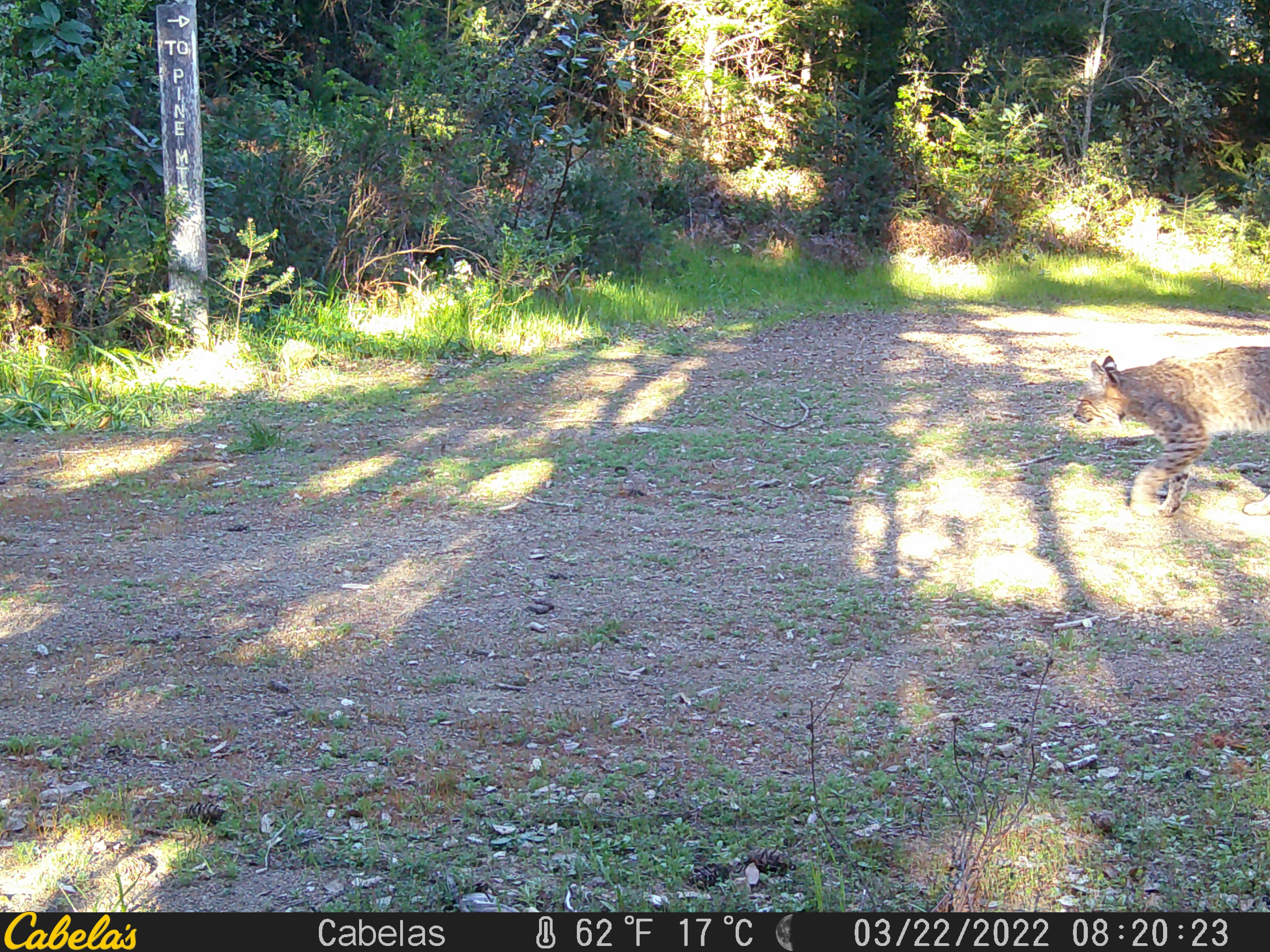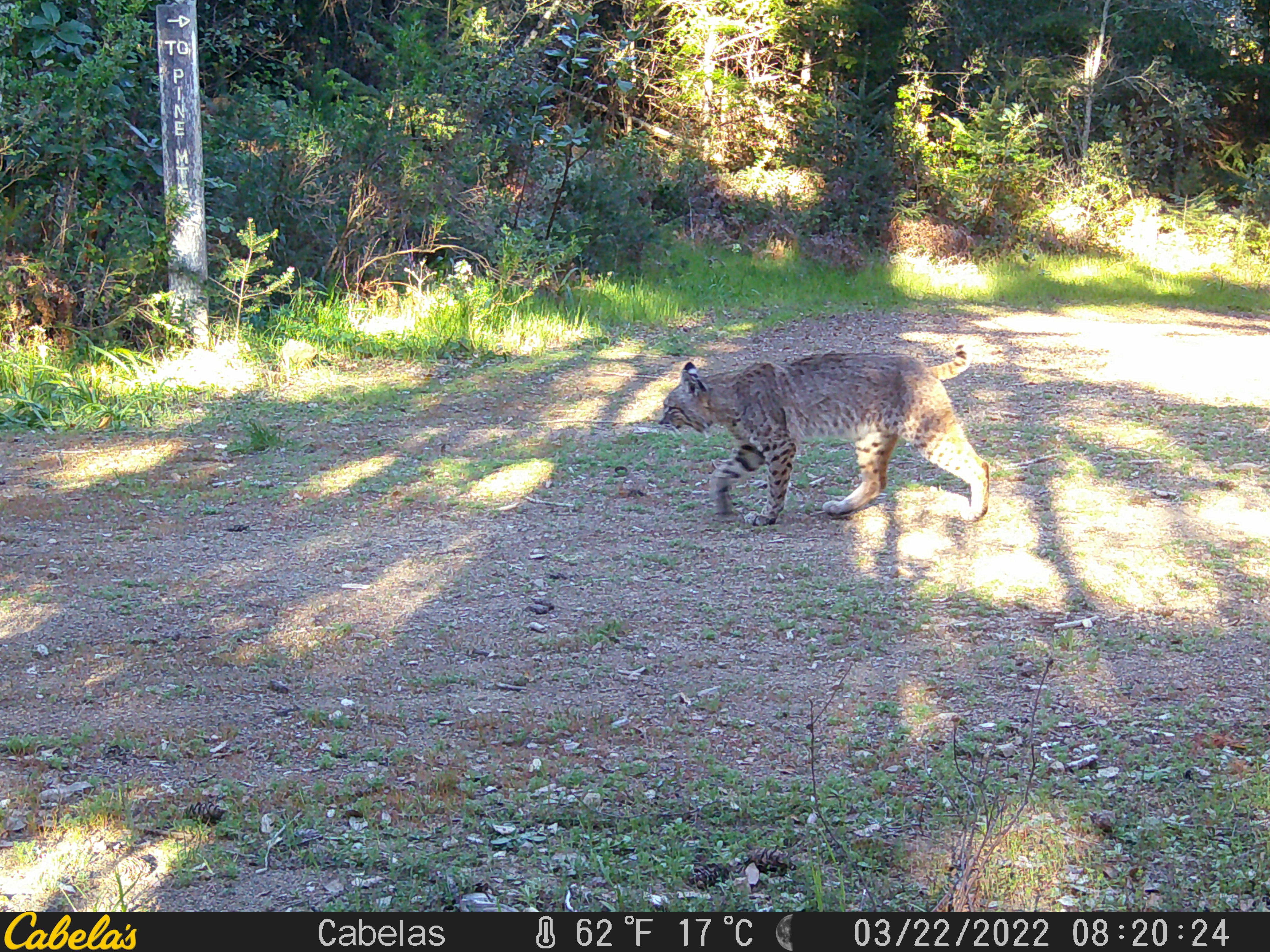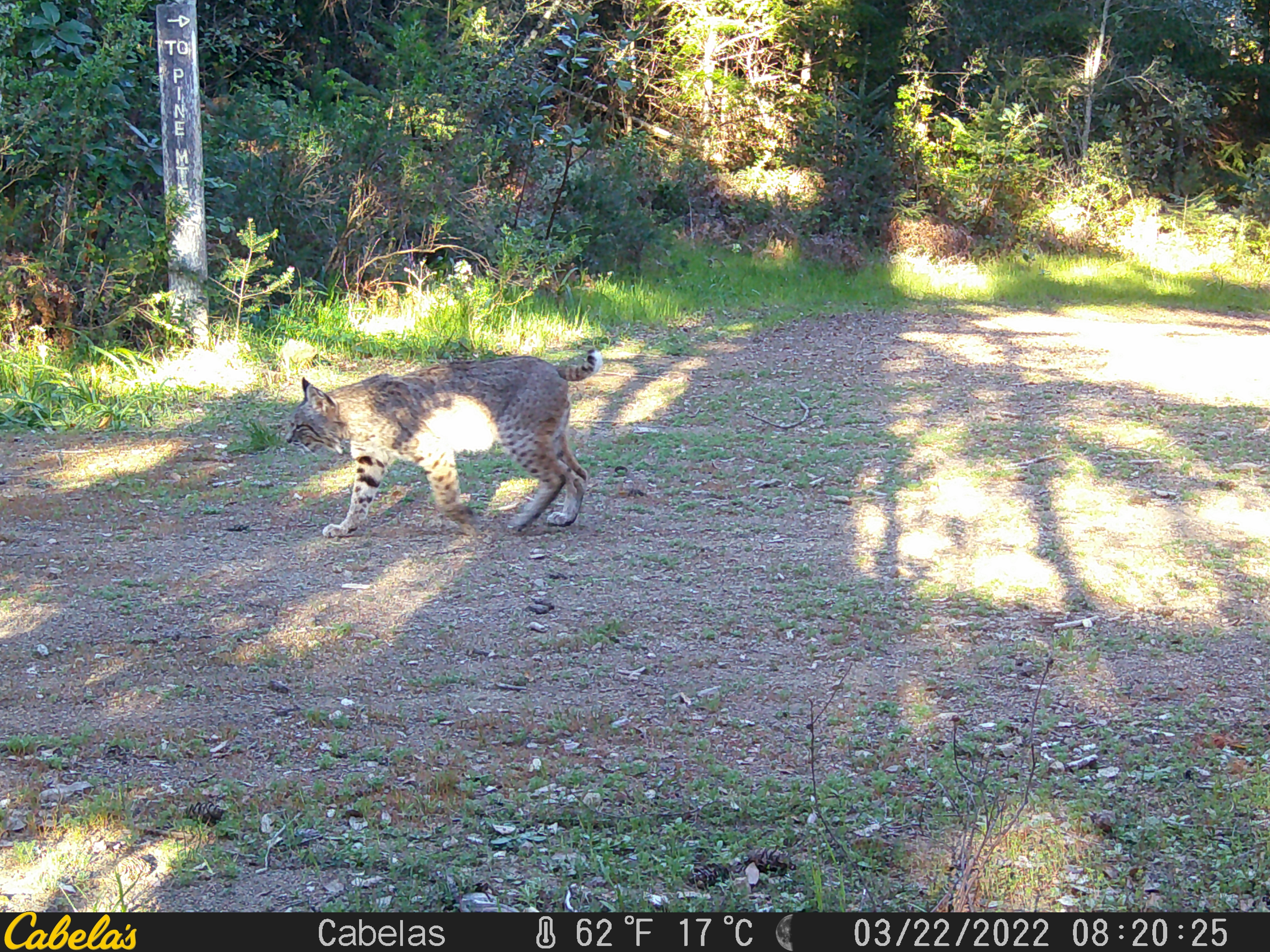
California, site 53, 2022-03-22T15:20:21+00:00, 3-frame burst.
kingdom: Animalia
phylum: Chordata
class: Mammalia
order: Carnivora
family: Felidae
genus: Lynx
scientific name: Lynx rufus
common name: bobcat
Bobcat (Lynx rufus).